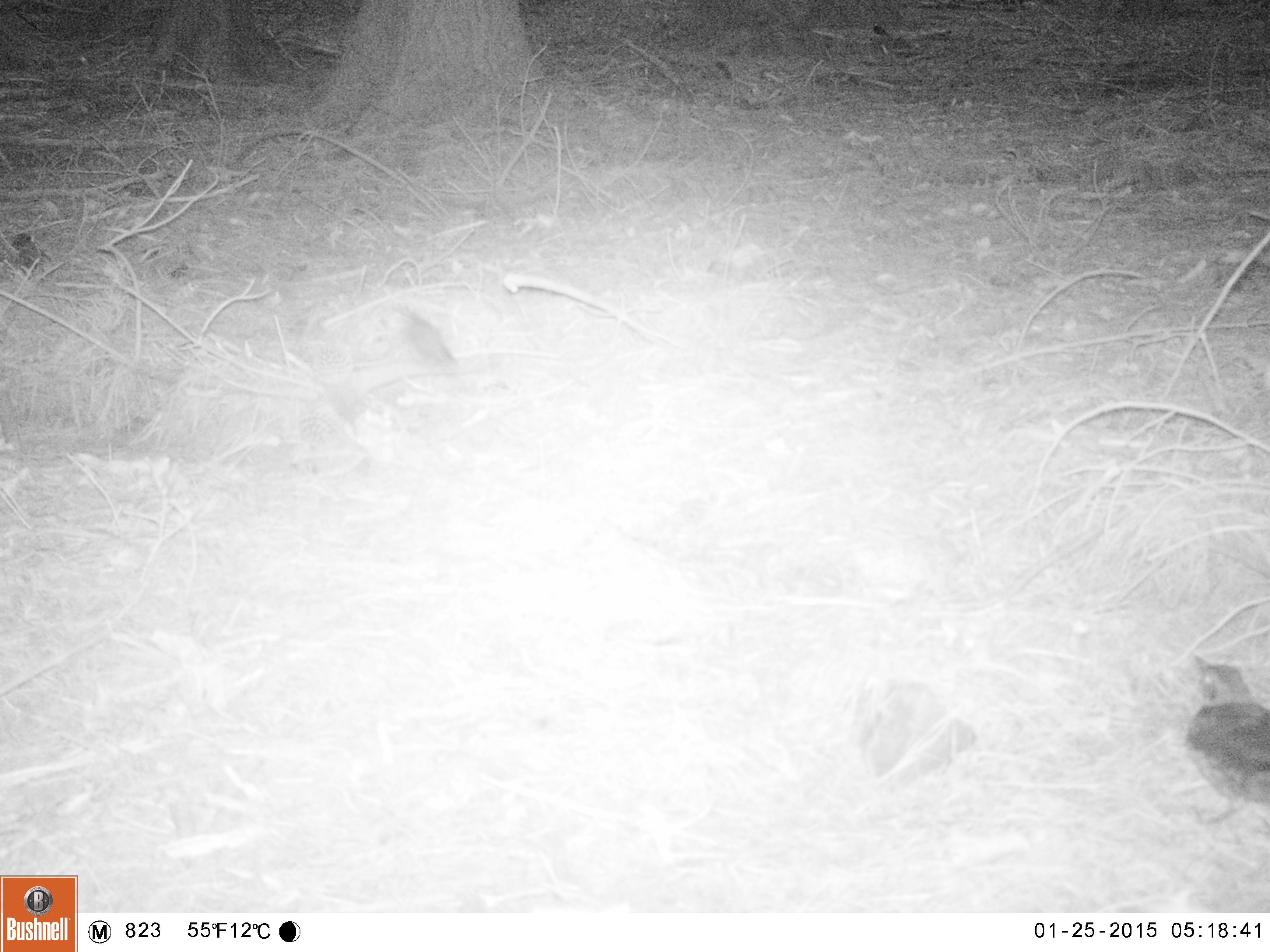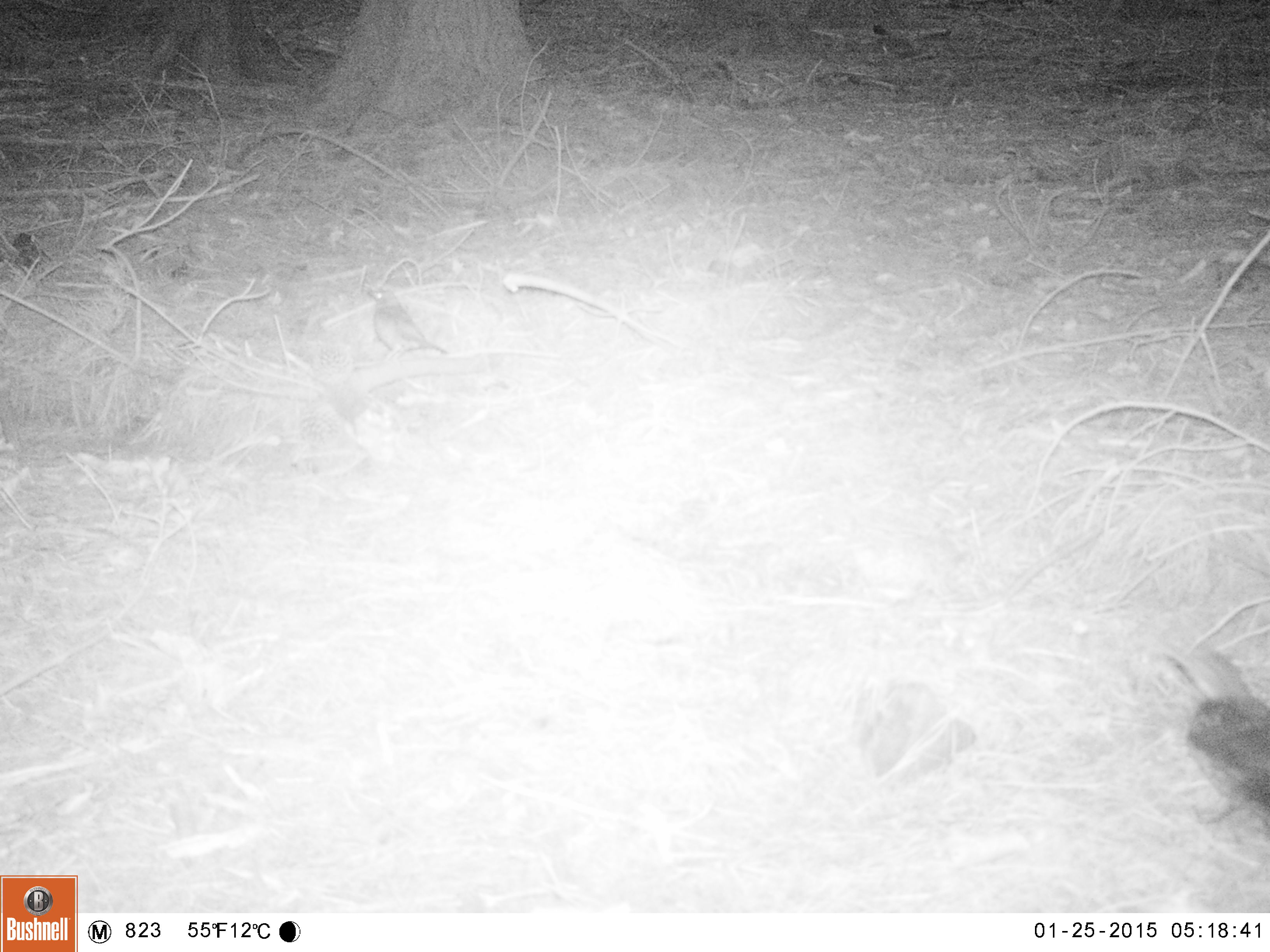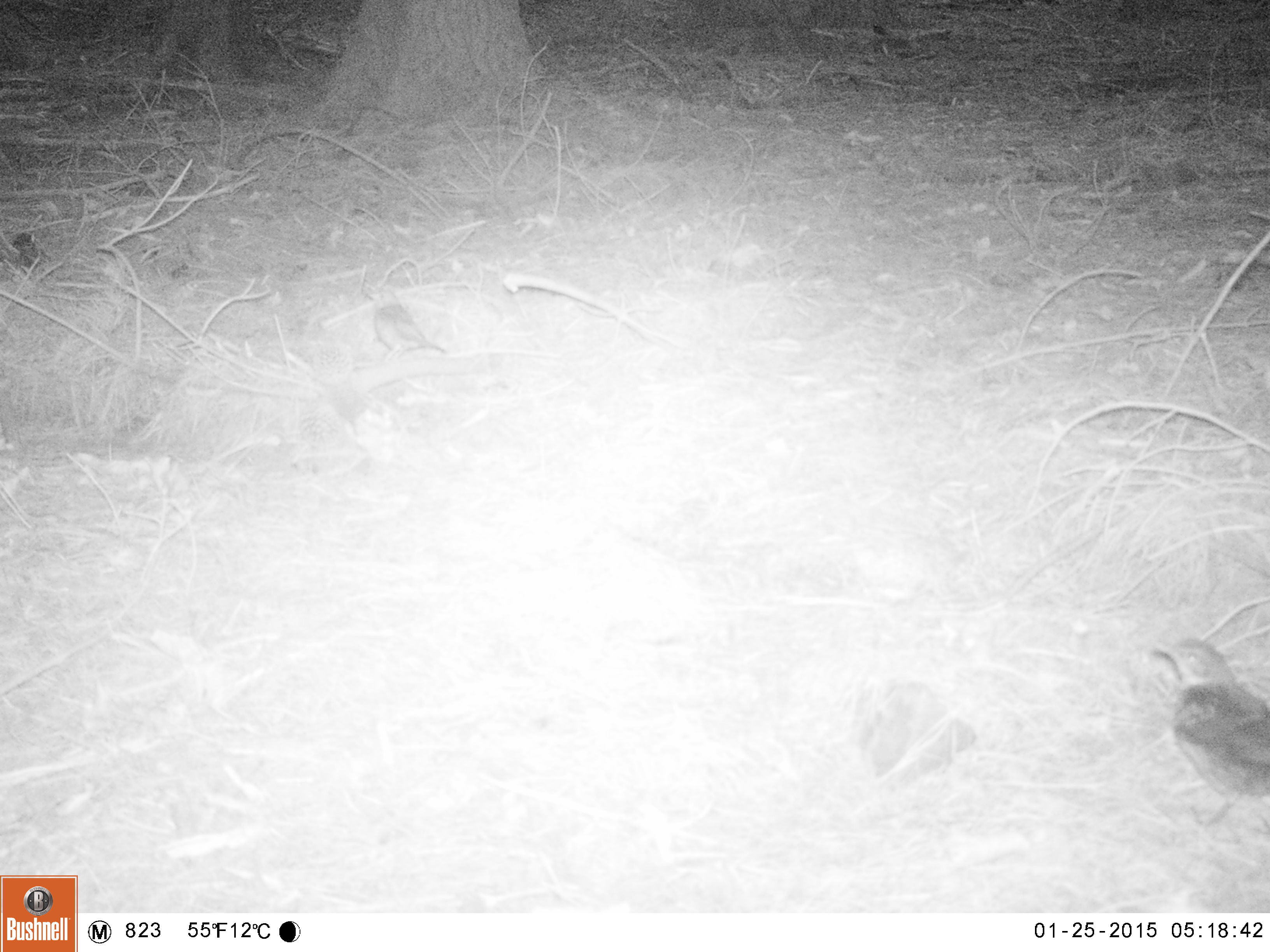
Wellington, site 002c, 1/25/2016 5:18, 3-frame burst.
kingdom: Animalia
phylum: Chordata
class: Aves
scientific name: Aves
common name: bird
Bird (Aves).